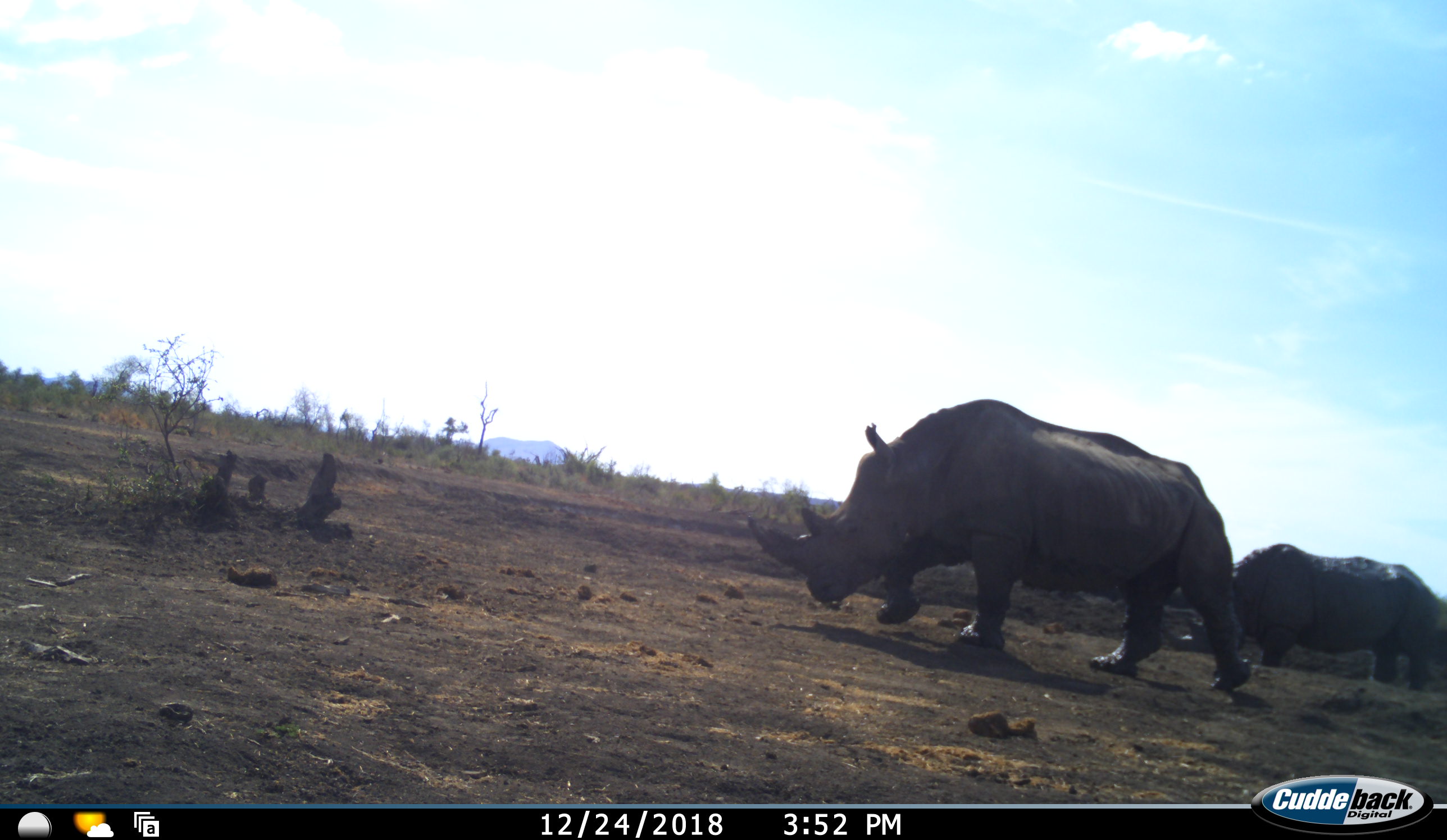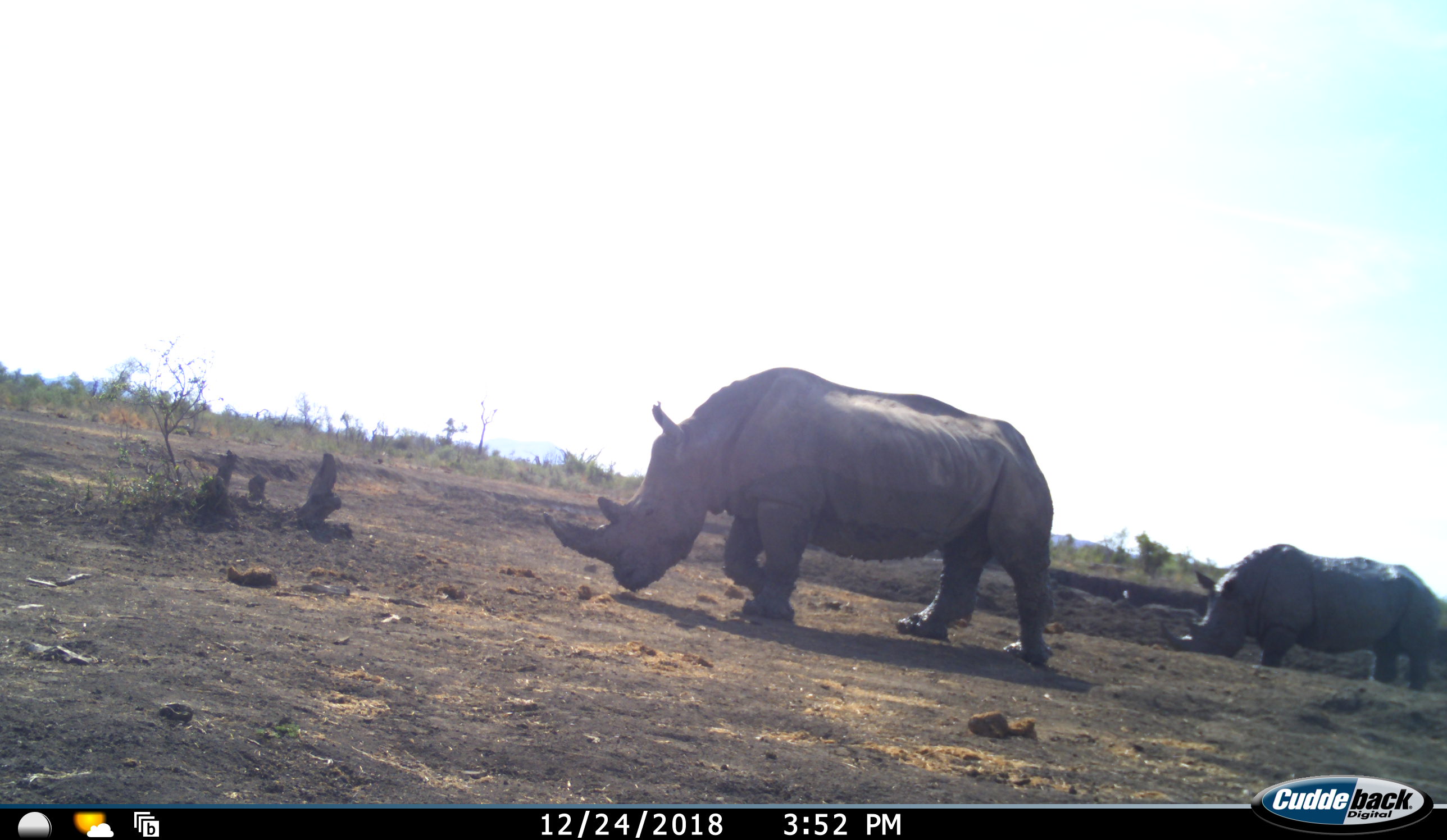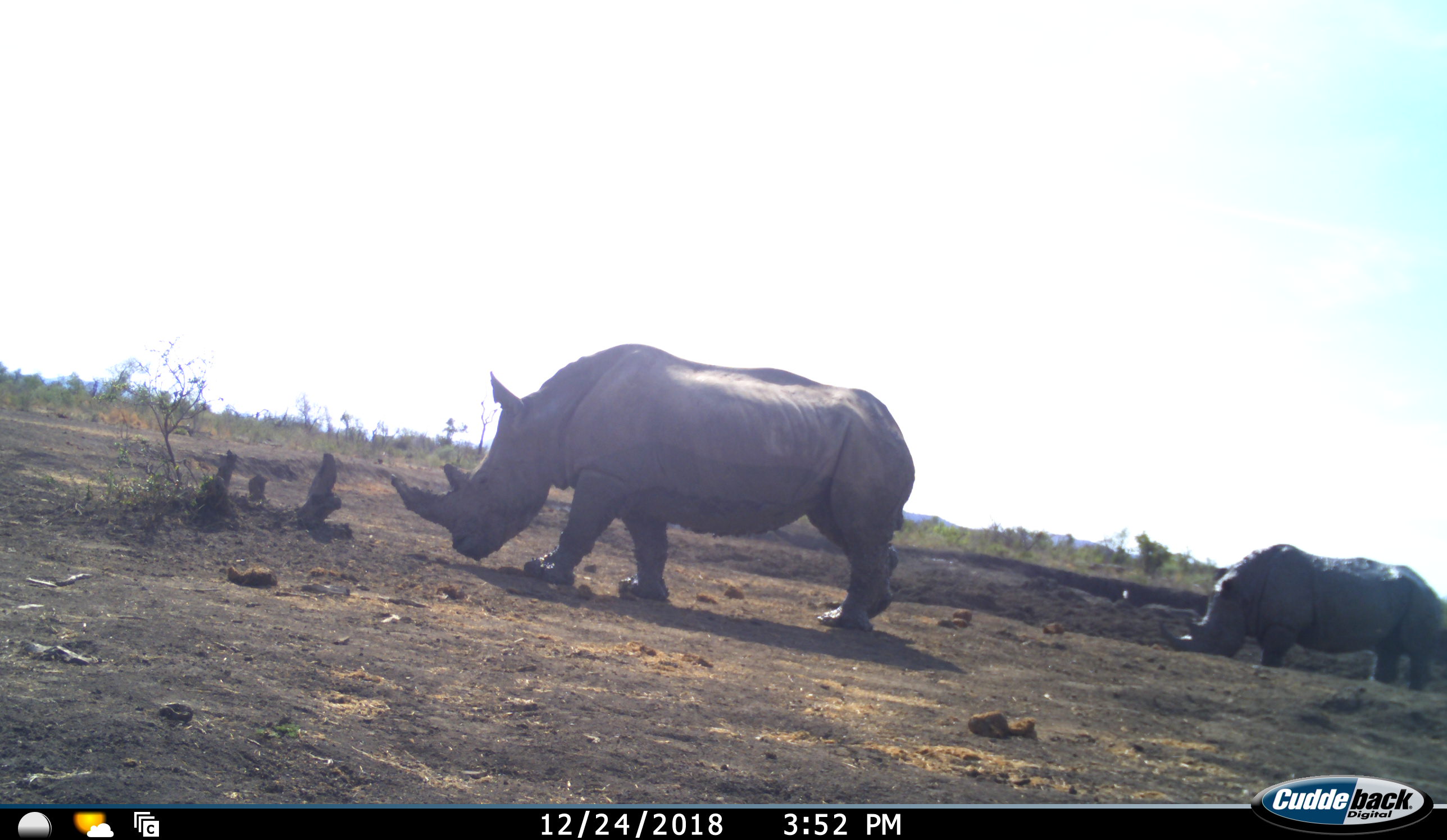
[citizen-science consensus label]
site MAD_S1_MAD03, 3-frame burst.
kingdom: Animalia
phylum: Chordata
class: Mammalia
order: Perissodactyla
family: Rhinocerotidae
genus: Ceratotherium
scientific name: Ceratotherium simum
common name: white rhinoceros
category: rhinoceroswhite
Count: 2.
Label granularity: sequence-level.